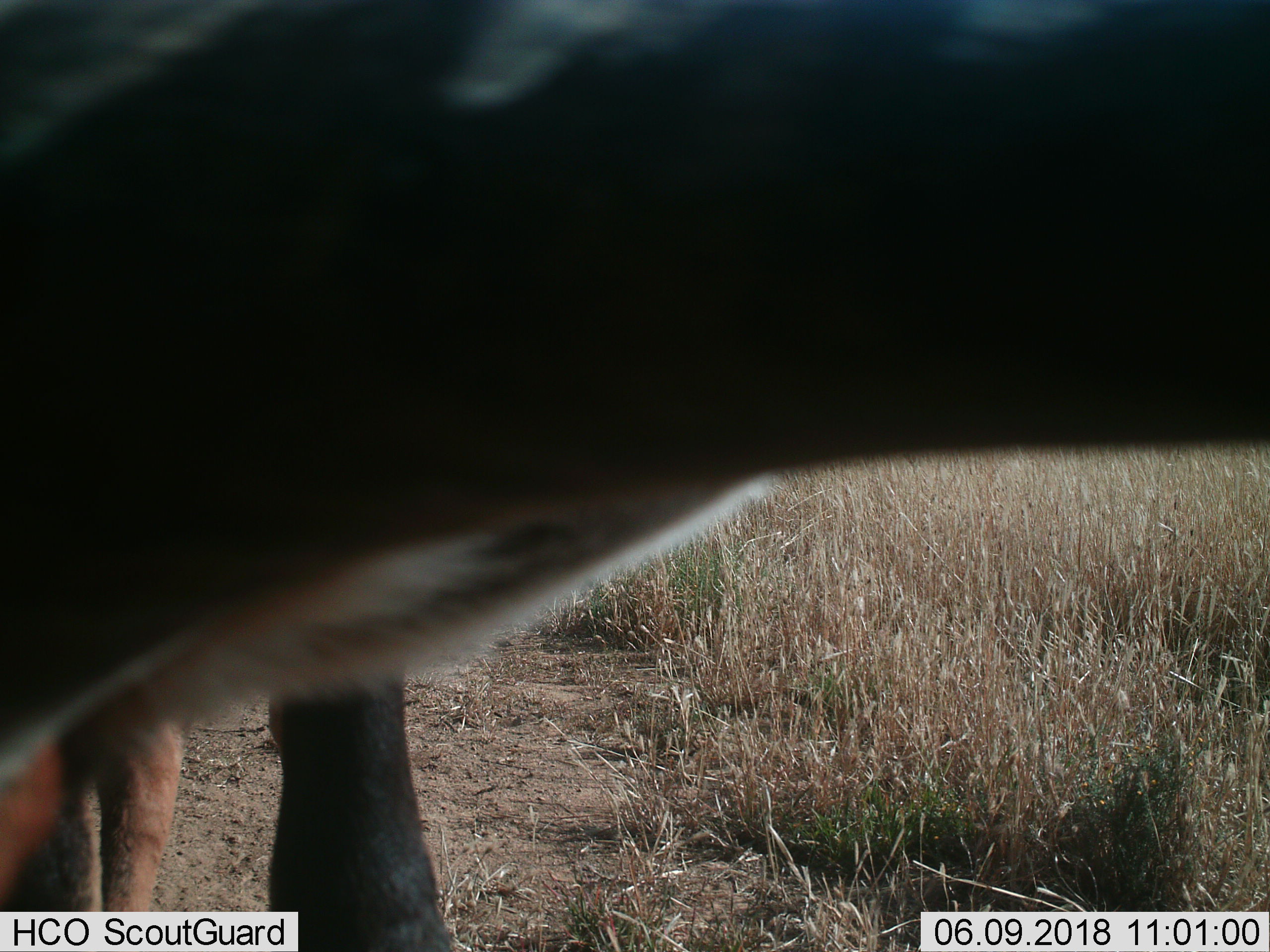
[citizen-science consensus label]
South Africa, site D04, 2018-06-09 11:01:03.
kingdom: Animalia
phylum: Chordata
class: Mammalia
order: Carnivora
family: Canidae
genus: Otocyon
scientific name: Otocyon megalotis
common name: bat-eared fox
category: foxbateared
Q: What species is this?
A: Foxbateared (bat-eared fox) (Otocyon megalotis).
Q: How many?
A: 1.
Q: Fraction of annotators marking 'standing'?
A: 0%.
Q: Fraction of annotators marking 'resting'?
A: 100%.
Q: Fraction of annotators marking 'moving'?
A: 0%.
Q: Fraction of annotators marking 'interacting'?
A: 0%.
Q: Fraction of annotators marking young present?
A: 0%.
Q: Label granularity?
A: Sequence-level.